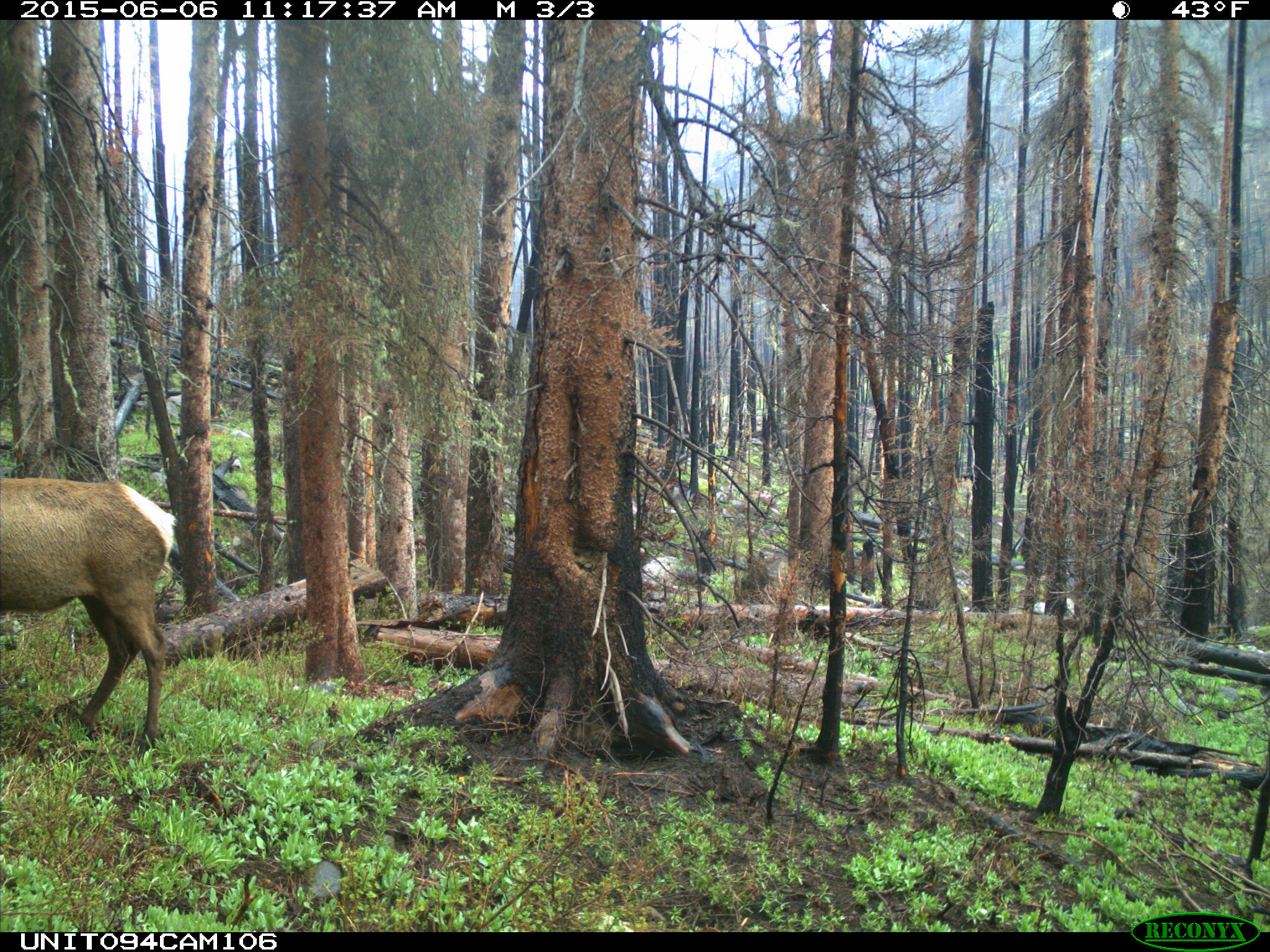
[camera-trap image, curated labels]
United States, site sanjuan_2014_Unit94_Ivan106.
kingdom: Animalia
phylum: Chordata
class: Mammalia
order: Artiodactyla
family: Cervidae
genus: Cervus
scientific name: Cervus elaphus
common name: red deer